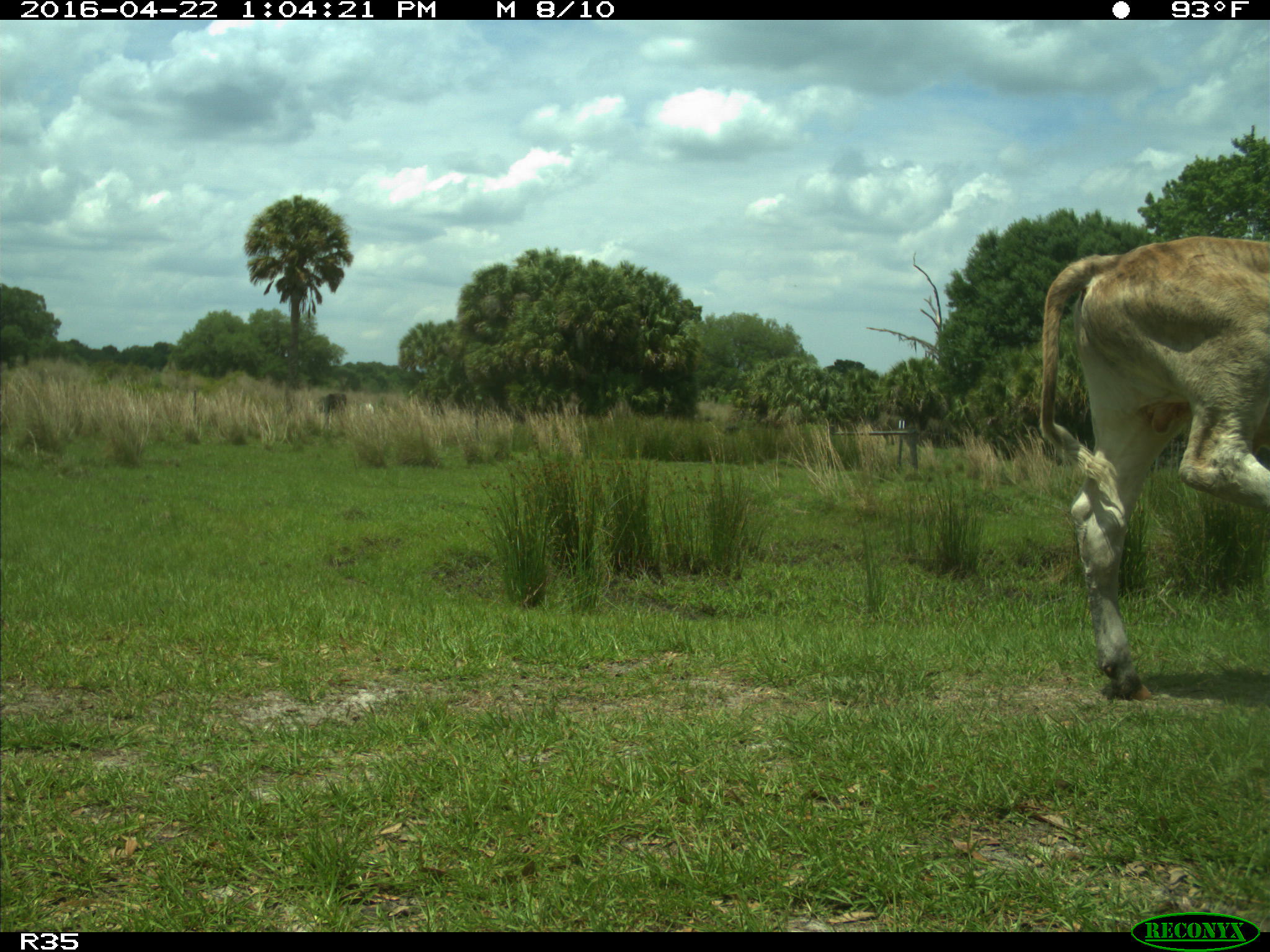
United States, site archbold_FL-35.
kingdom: Animalia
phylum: Chordata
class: Mammalia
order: Artiodactyla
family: Bovidae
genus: Bos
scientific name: Bos taurus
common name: domestic cow